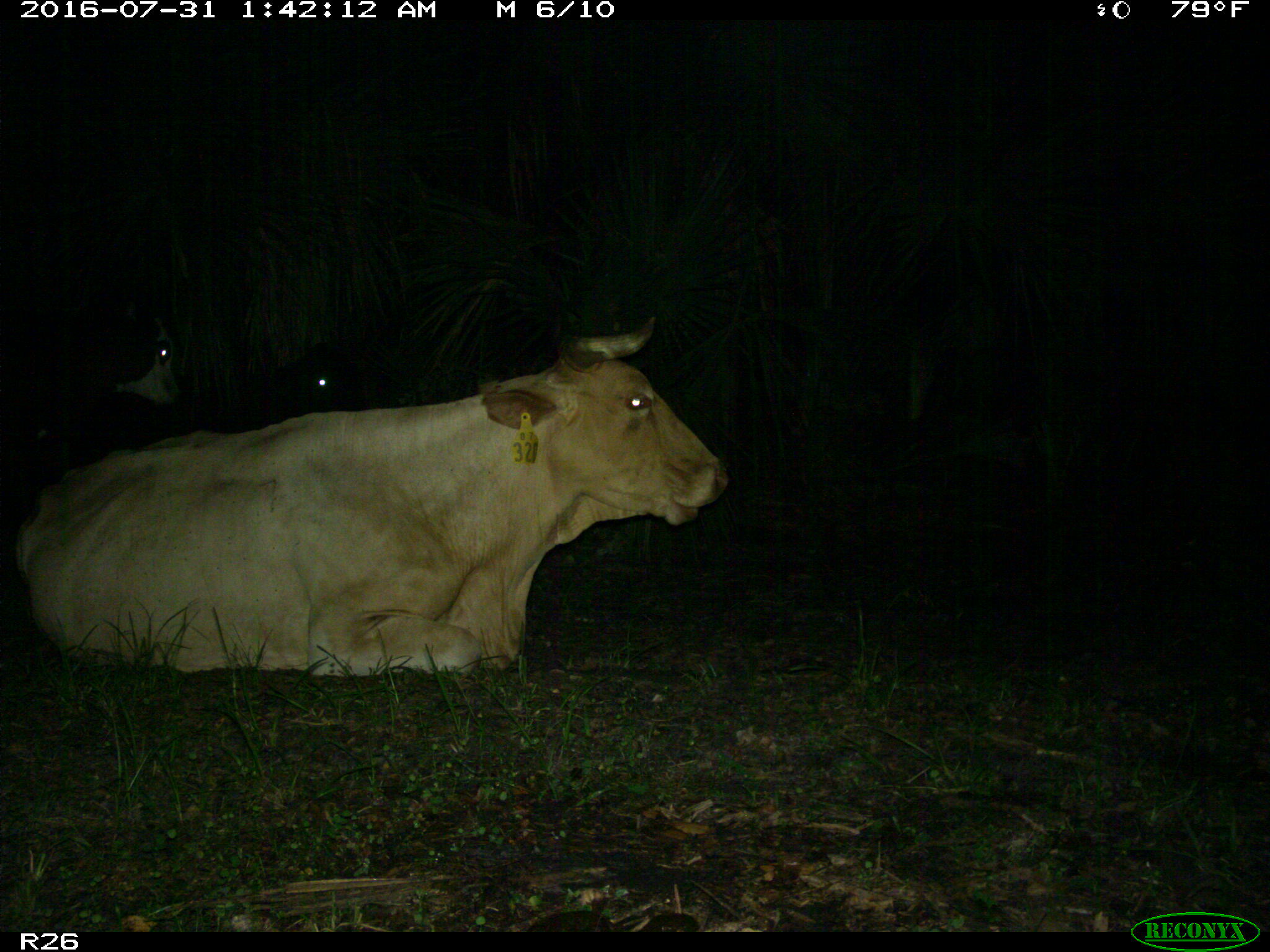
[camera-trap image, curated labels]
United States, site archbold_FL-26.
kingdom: Animalia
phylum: Chordata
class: Mammalia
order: Artiodactyla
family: Bovidae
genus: Bos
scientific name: Bos taurus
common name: domestic cow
Bos taurus (domestic cow).